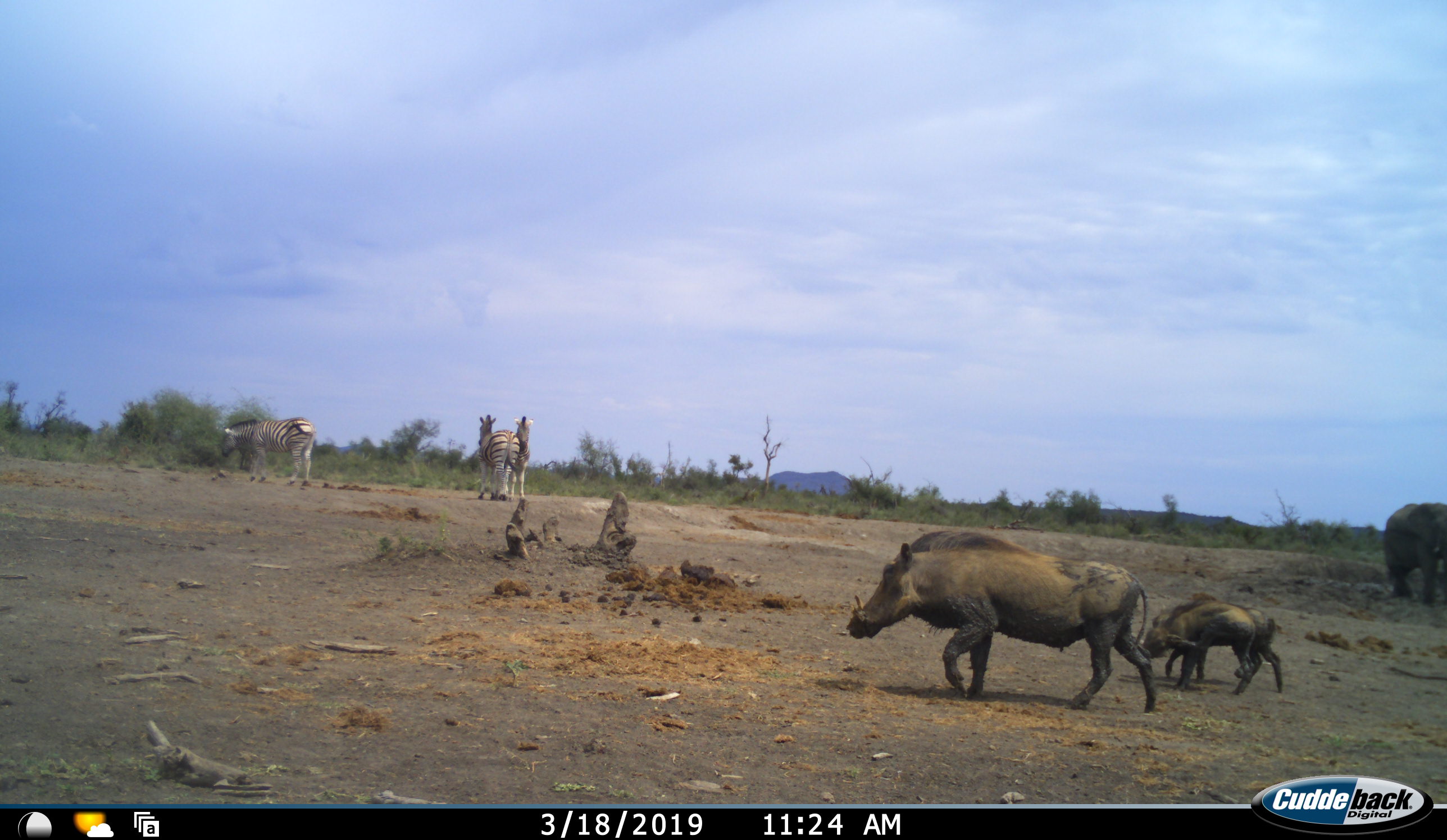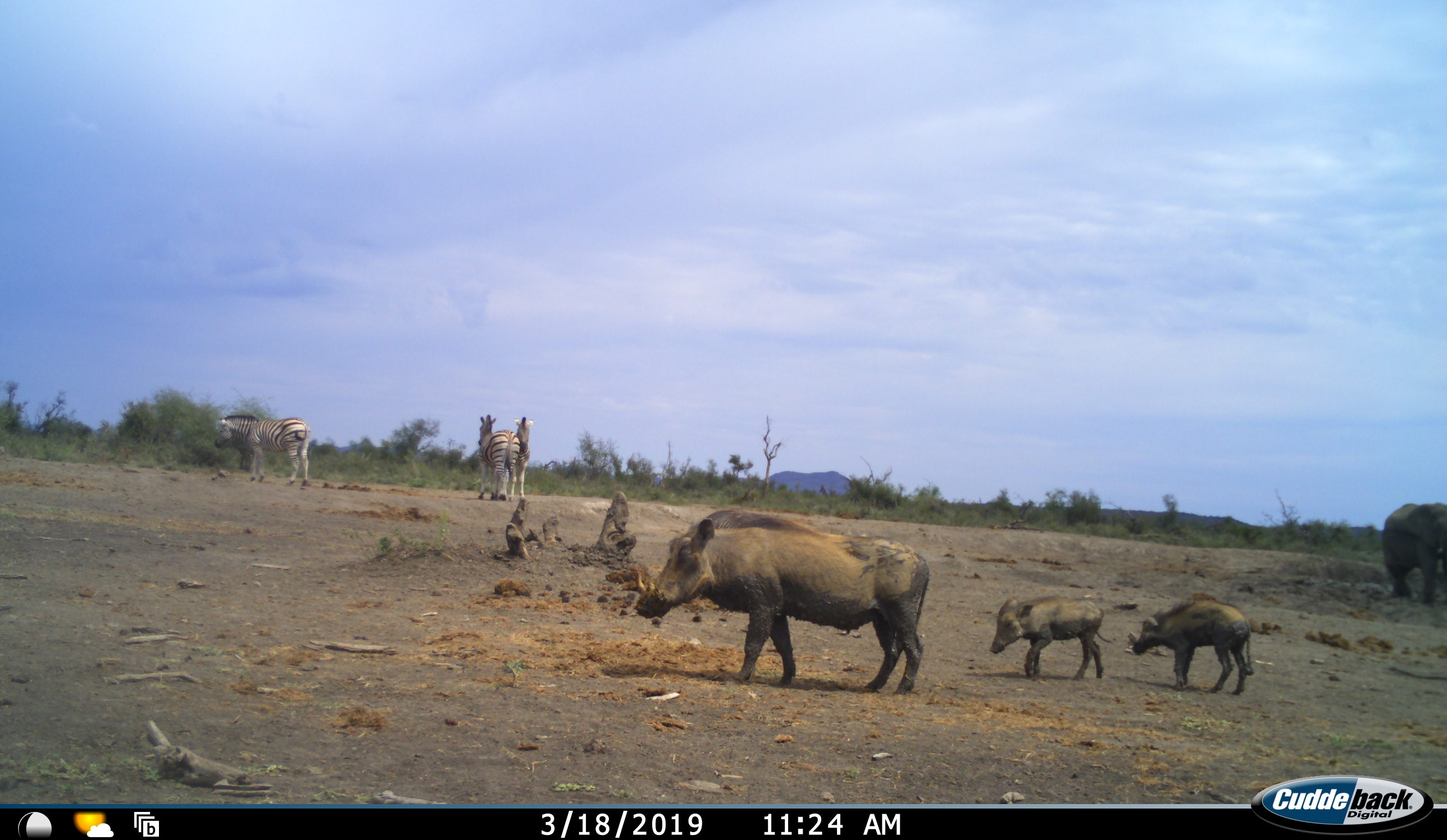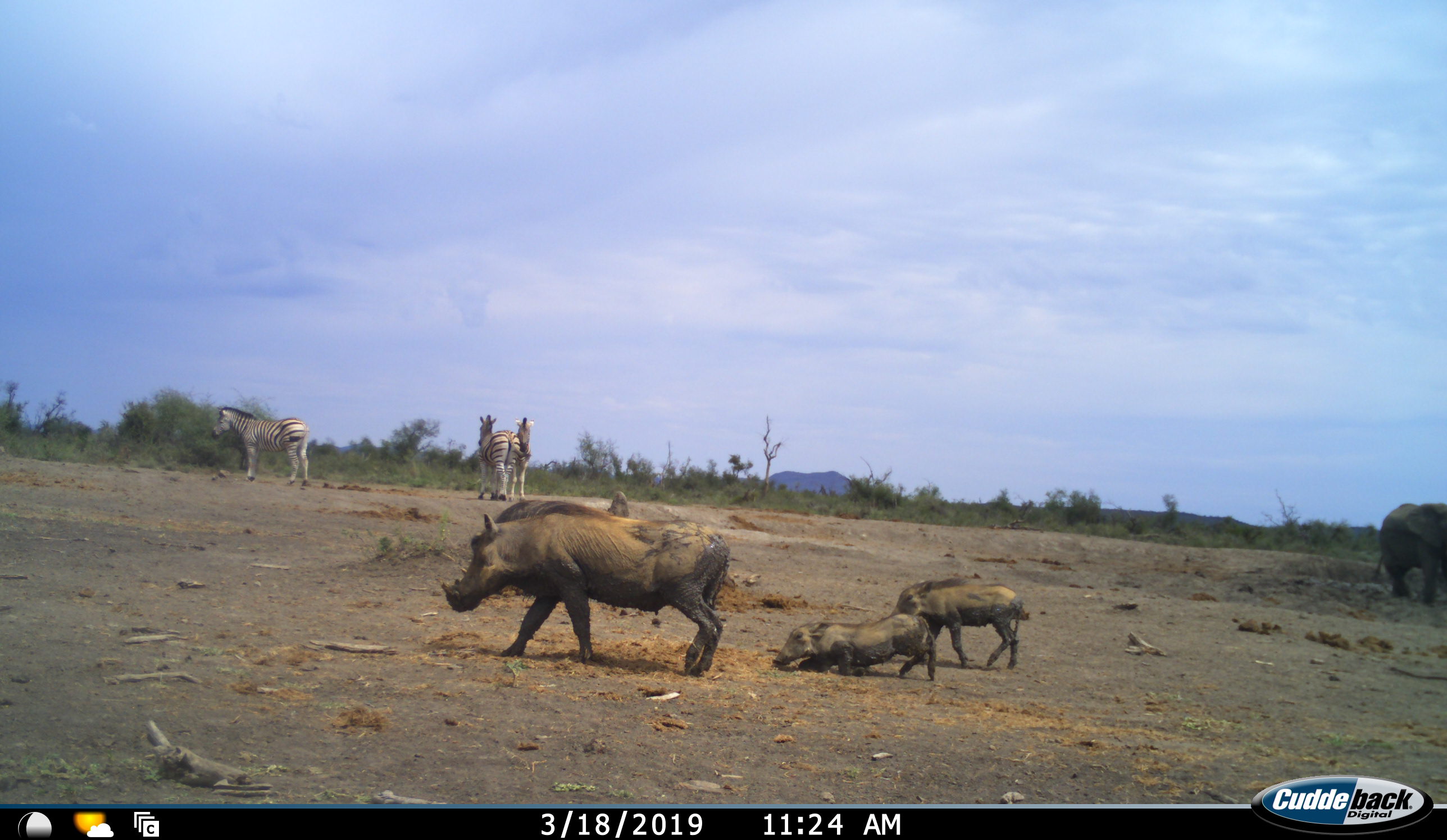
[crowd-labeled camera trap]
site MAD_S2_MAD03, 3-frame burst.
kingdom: Animalia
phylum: Chordata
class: Mammalia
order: Artiodactyla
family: Suidae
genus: Phacochoerus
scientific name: Phacochoerus africanus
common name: warthog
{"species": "warthog (Phacochoerus africanus)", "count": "3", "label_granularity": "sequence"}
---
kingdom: Animalia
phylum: Chordata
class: Mammalia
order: Perissodactyla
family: Equidae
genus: Equus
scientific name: Equus quagga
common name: plains zebra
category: zebraplains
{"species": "zebraplains (plains zebra) (Equus quagga)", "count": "3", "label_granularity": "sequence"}